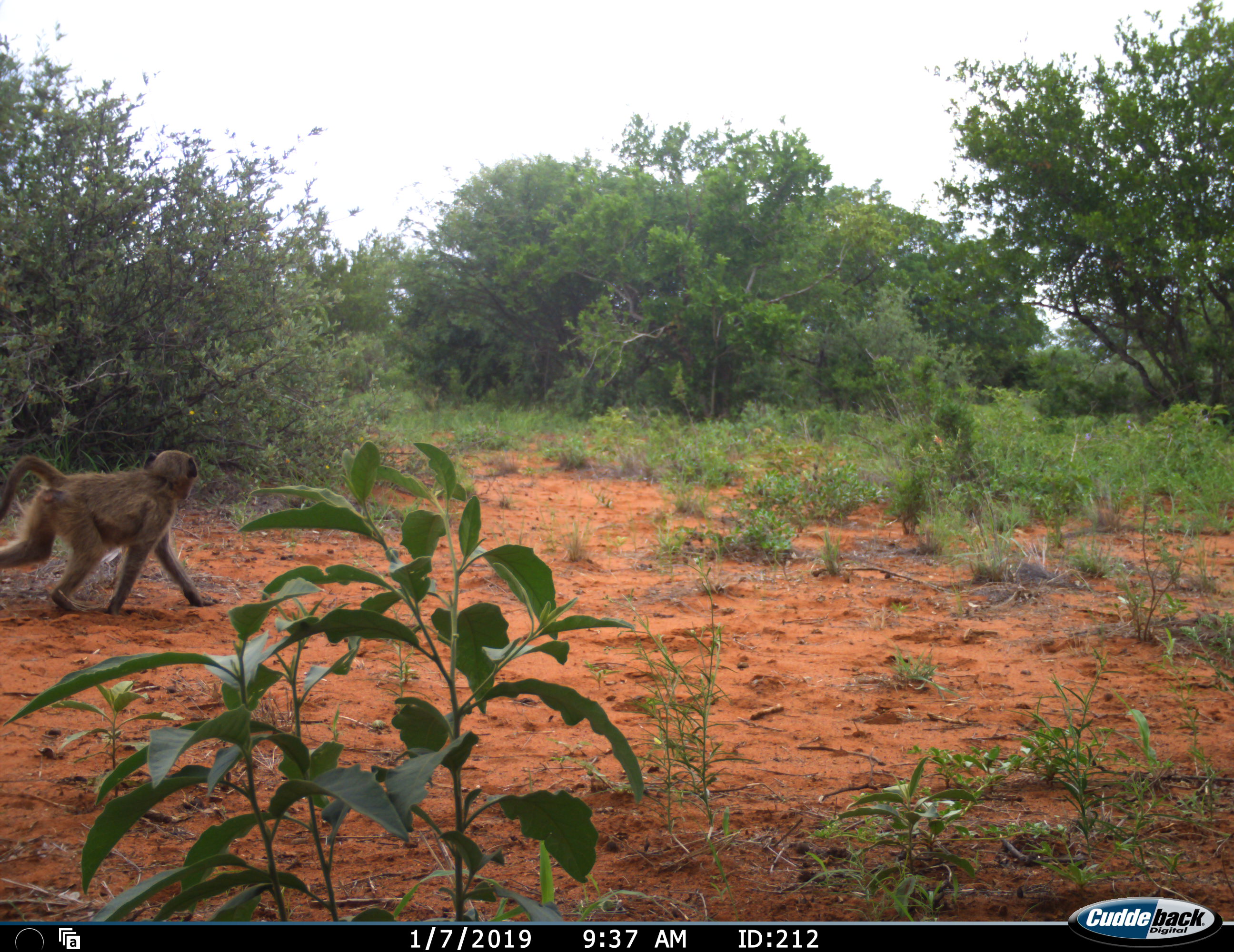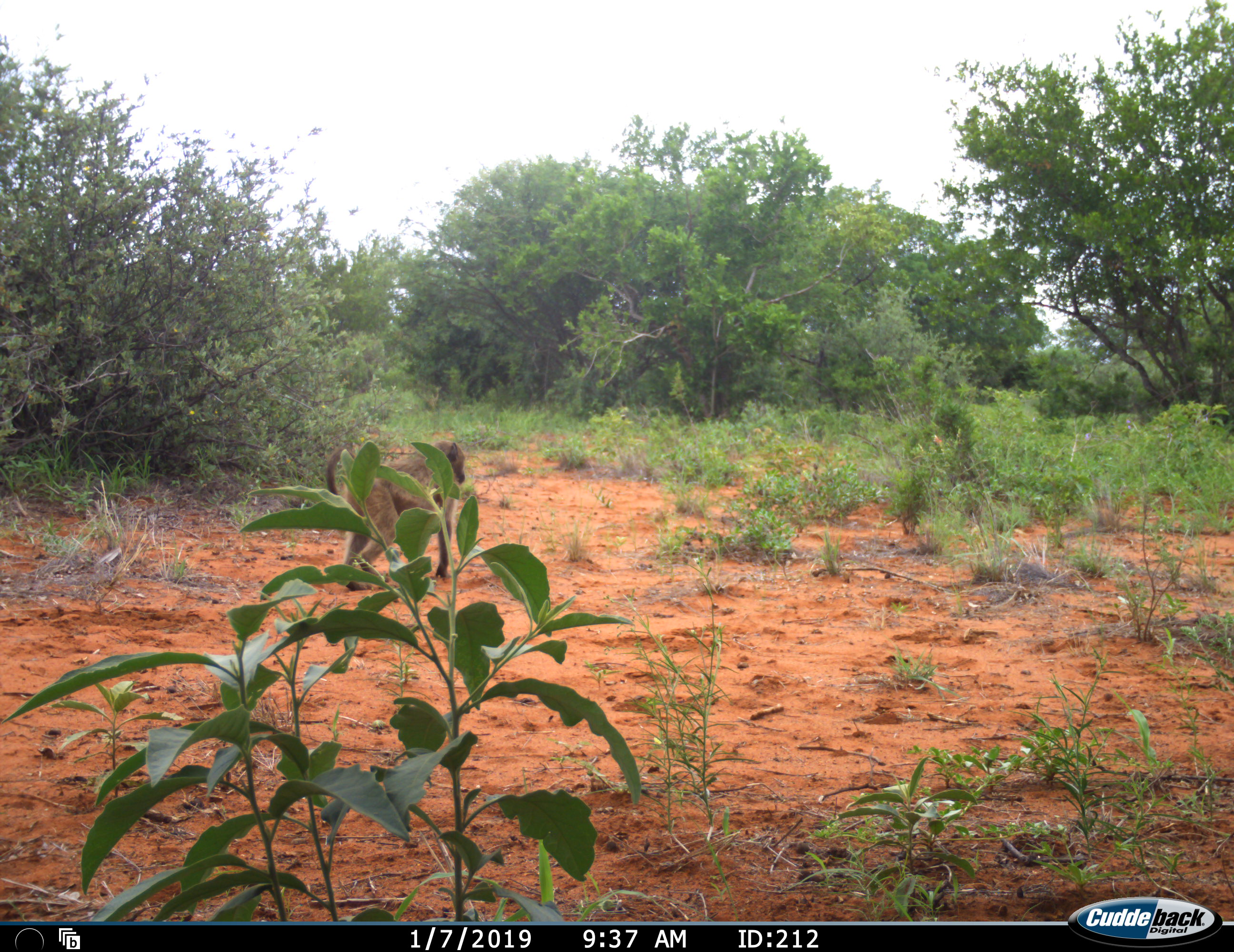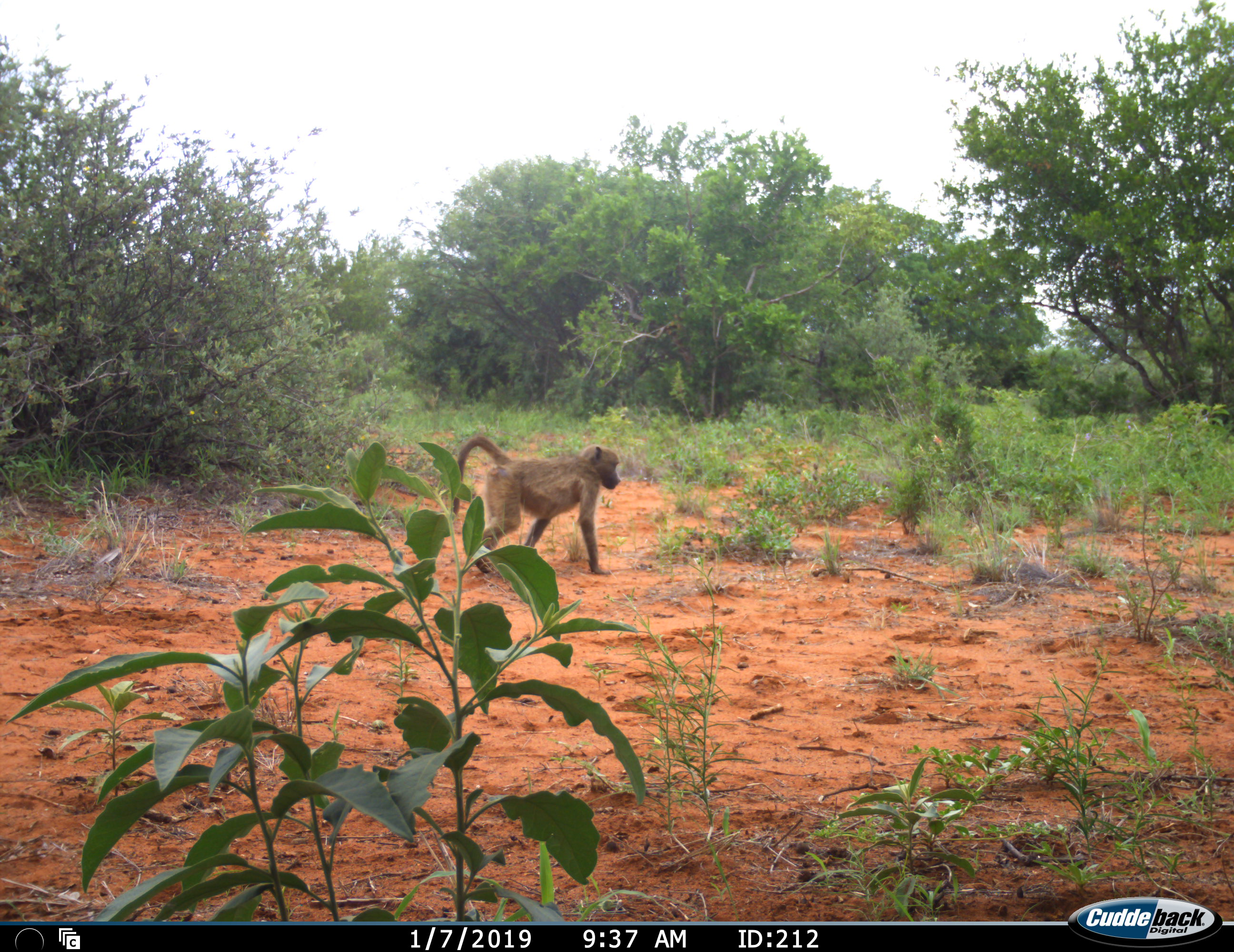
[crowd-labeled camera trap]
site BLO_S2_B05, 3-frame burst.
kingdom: Animalia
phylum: Chordata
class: Mammalia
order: Primates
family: Cercopithecidae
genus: Papio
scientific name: Papio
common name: baboon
Baboon (Papio), count 1. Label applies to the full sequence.